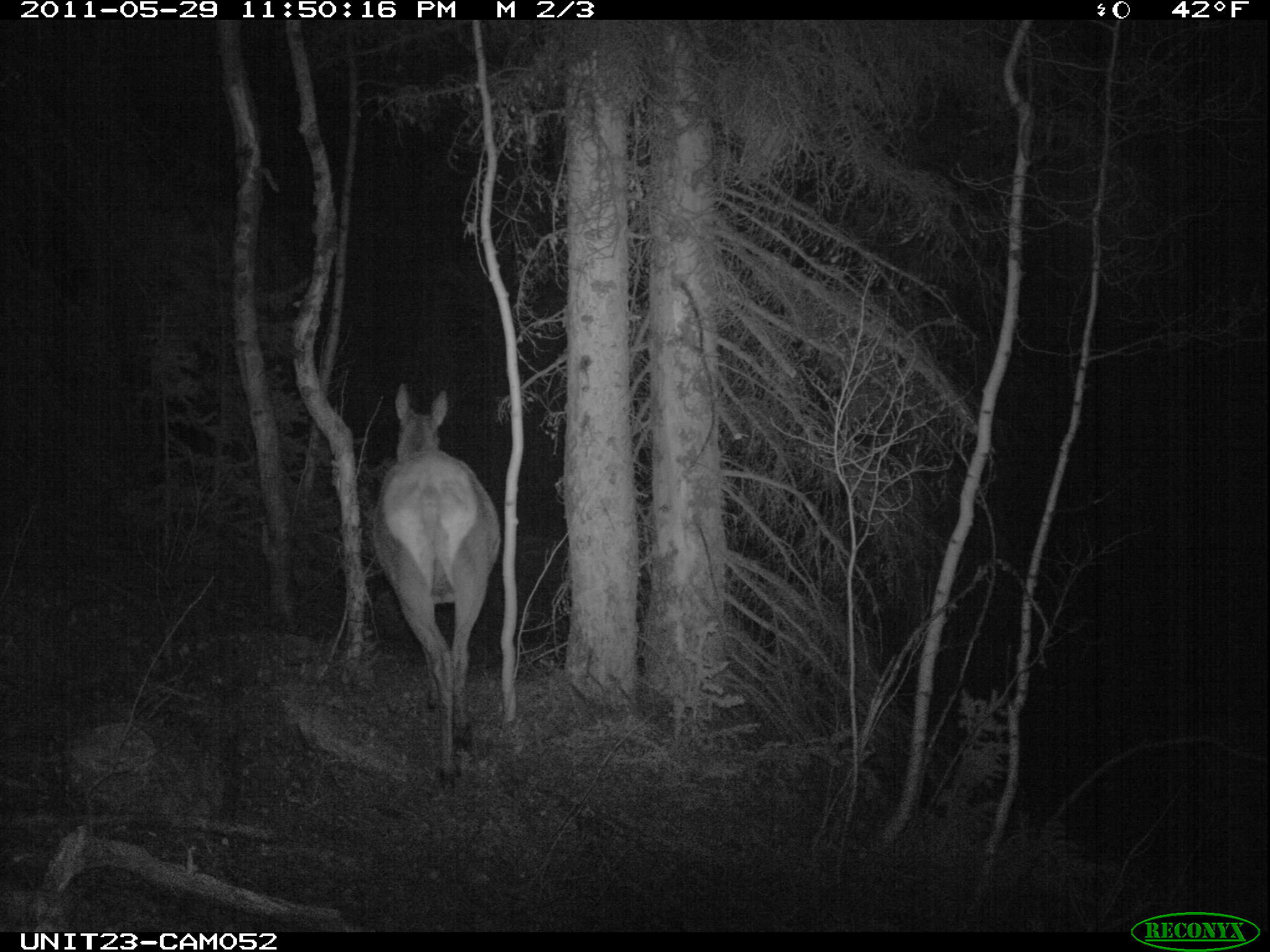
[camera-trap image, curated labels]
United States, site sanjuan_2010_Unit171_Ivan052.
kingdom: Animalia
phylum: Chordata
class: Mammalia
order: Artiodactyla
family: Cervidae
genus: Cervus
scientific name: Cervus elaphus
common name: red deer